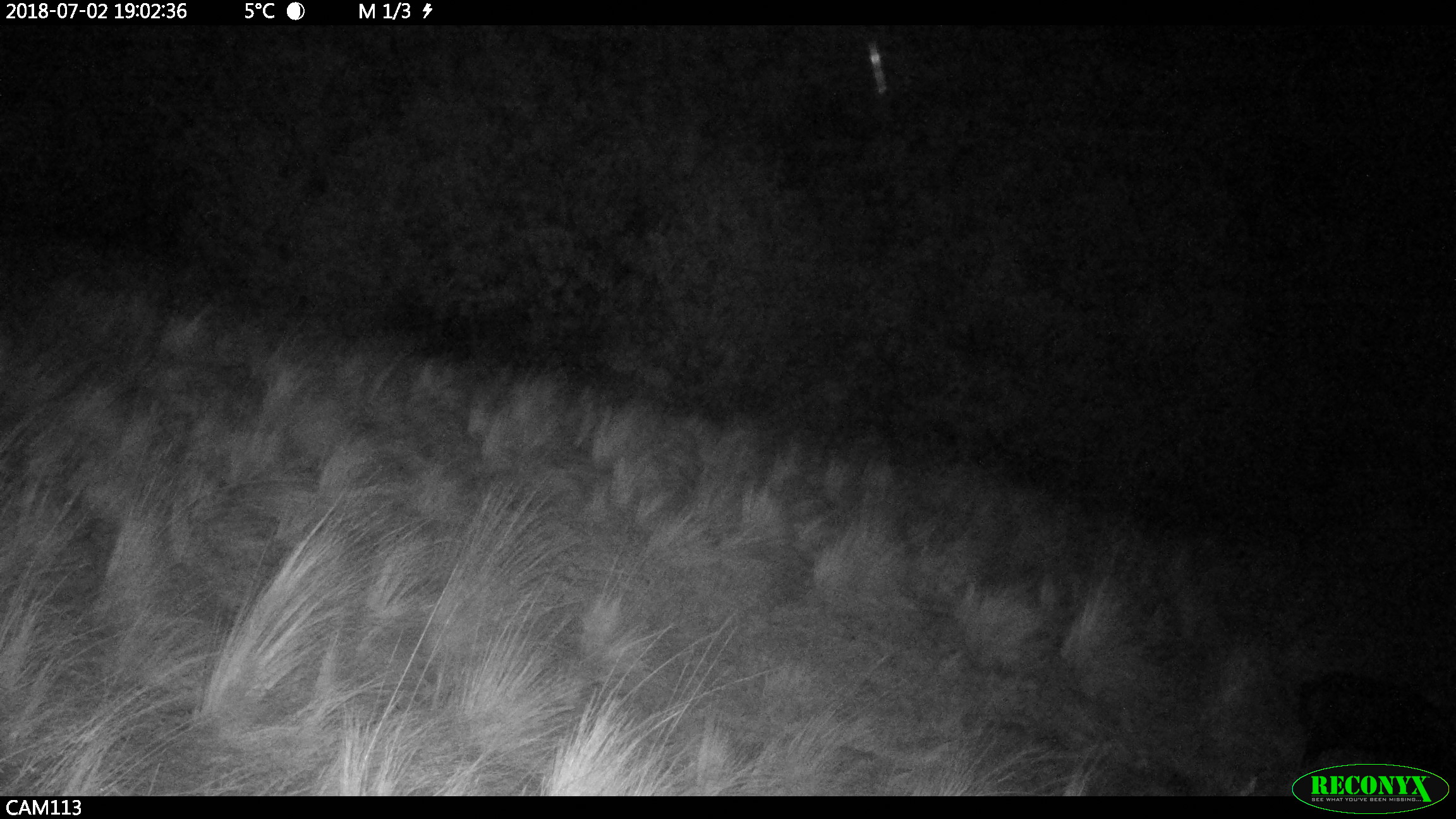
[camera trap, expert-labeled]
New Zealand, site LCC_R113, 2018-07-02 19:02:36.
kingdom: Animalia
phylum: Chordata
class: Mammalia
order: Artiodactyla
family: Suidae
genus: Sus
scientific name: Sus scrofa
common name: pig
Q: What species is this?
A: Pig (Sus scrofa).